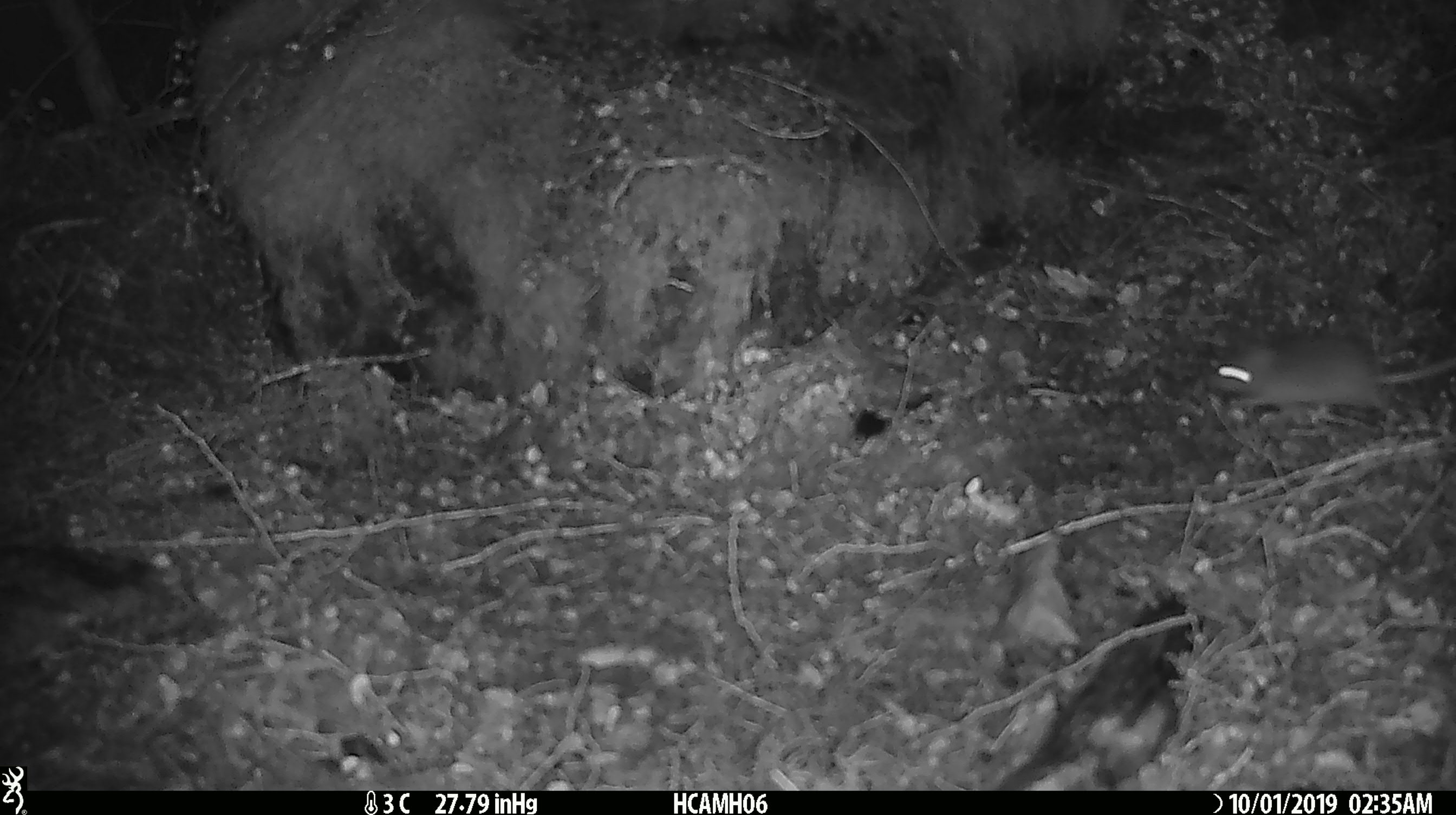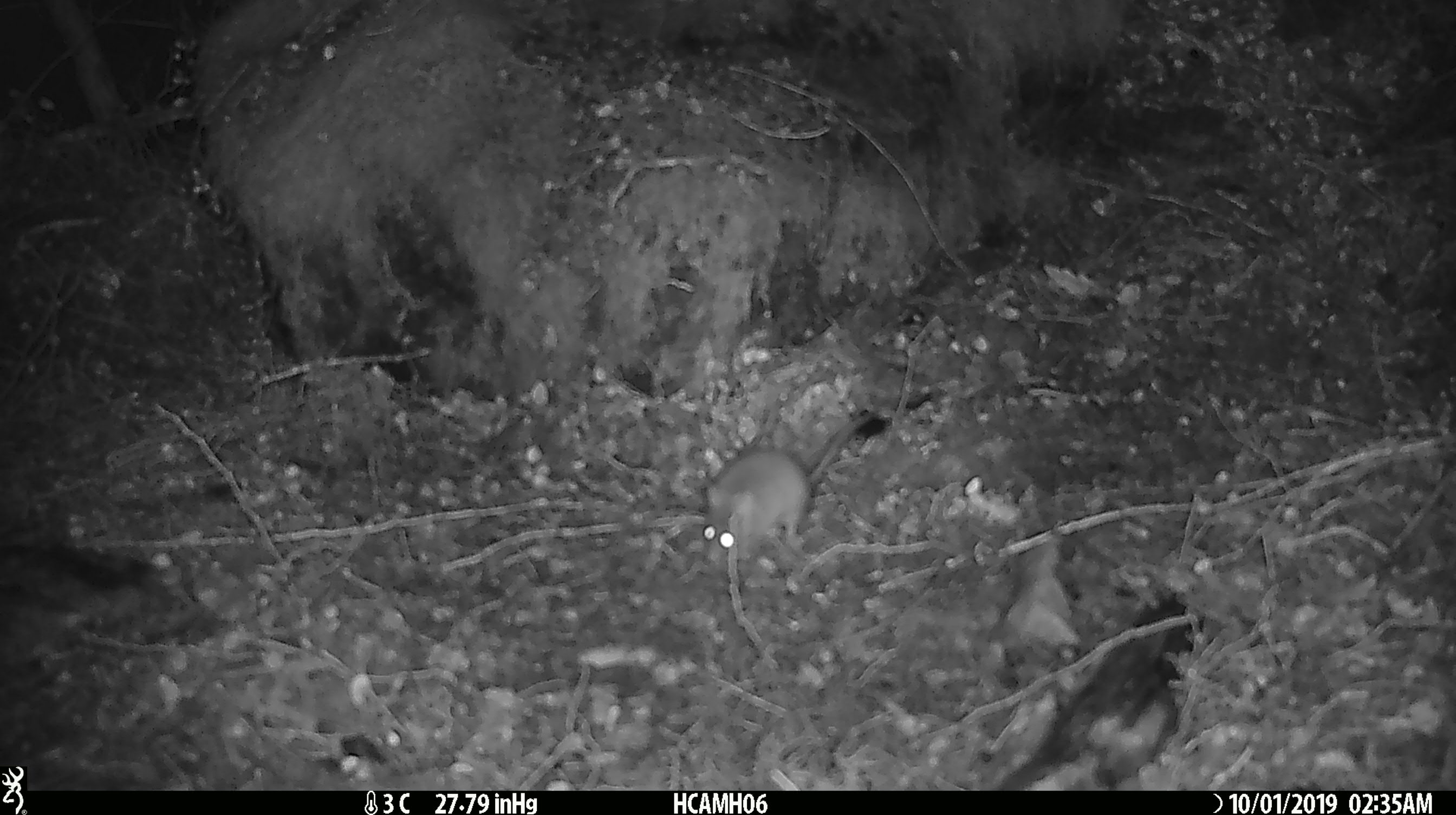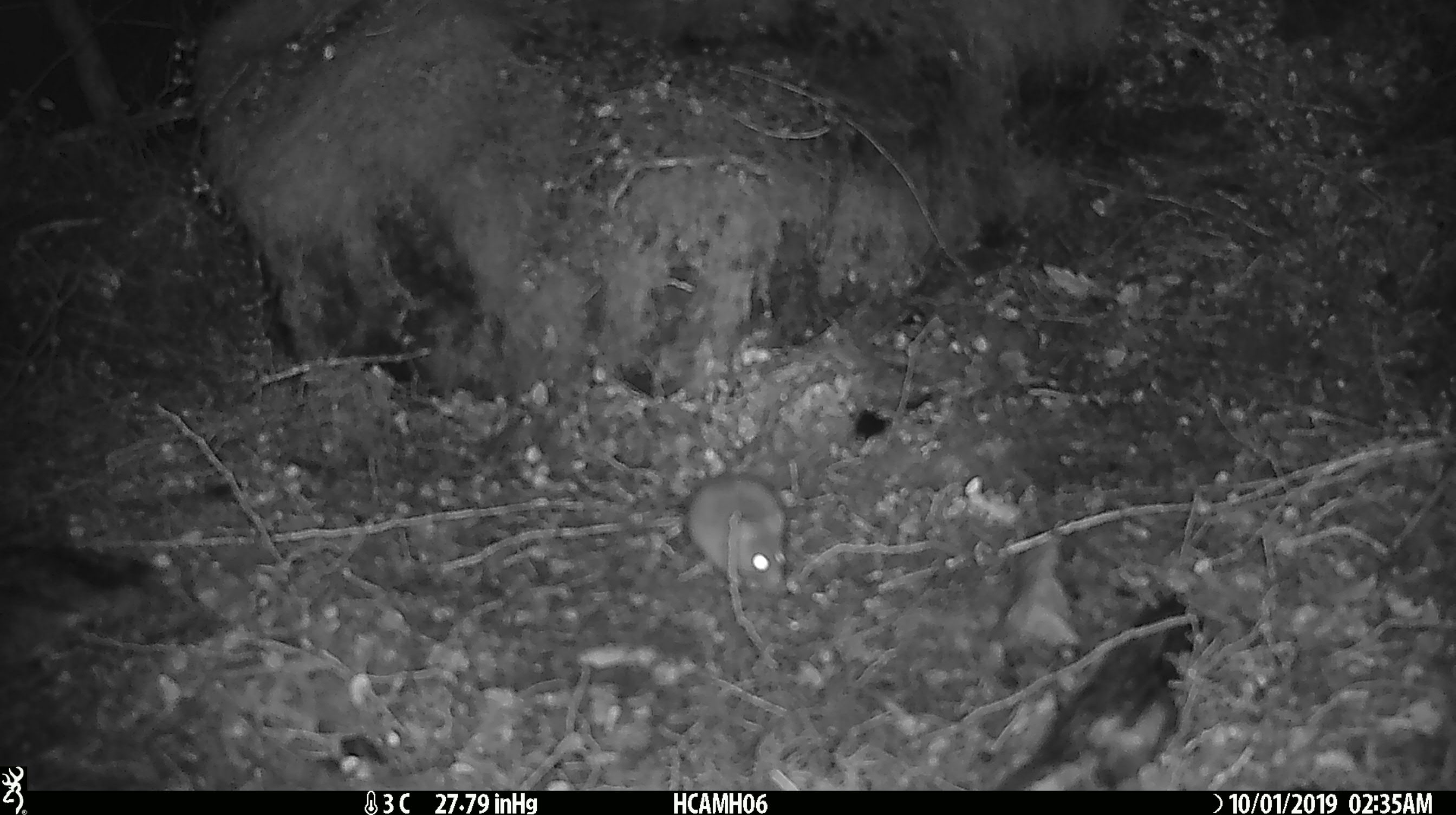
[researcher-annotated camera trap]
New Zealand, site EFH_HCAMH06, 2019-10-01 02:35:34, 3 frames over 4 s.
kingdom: Animalia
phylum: Chordata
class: Mammalia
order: Rodentia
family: Muridae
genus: Mus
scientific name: Mus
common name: mouse